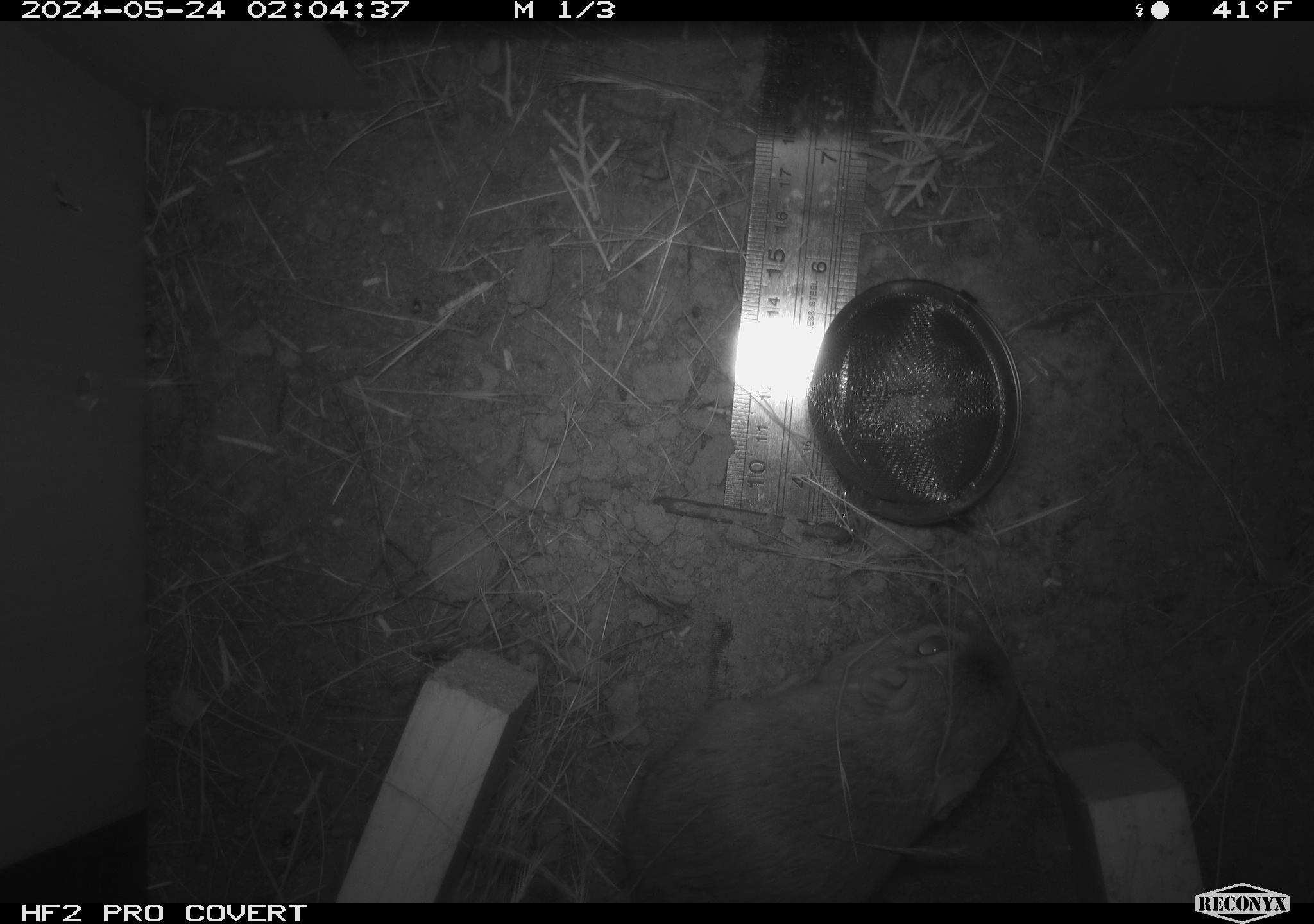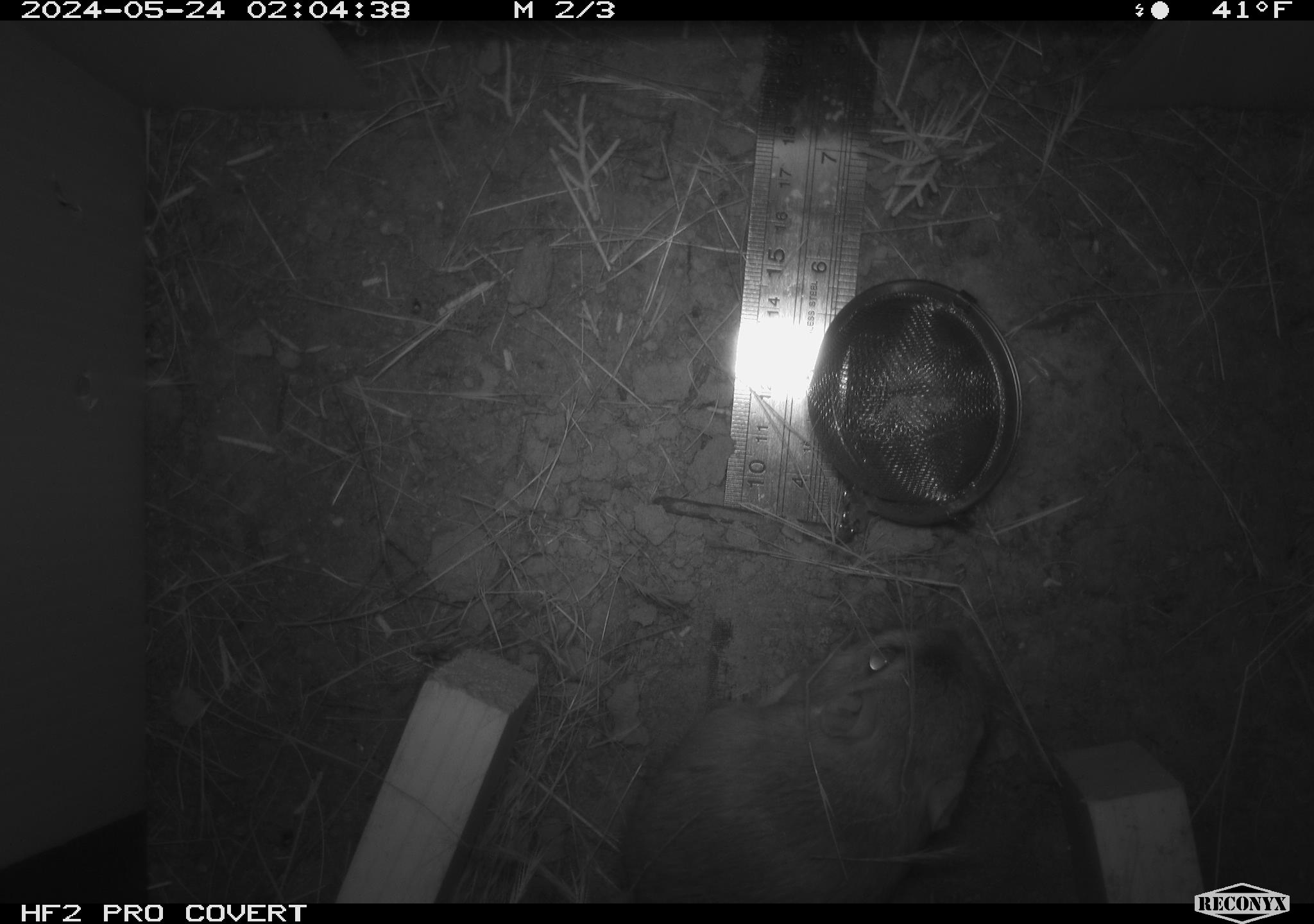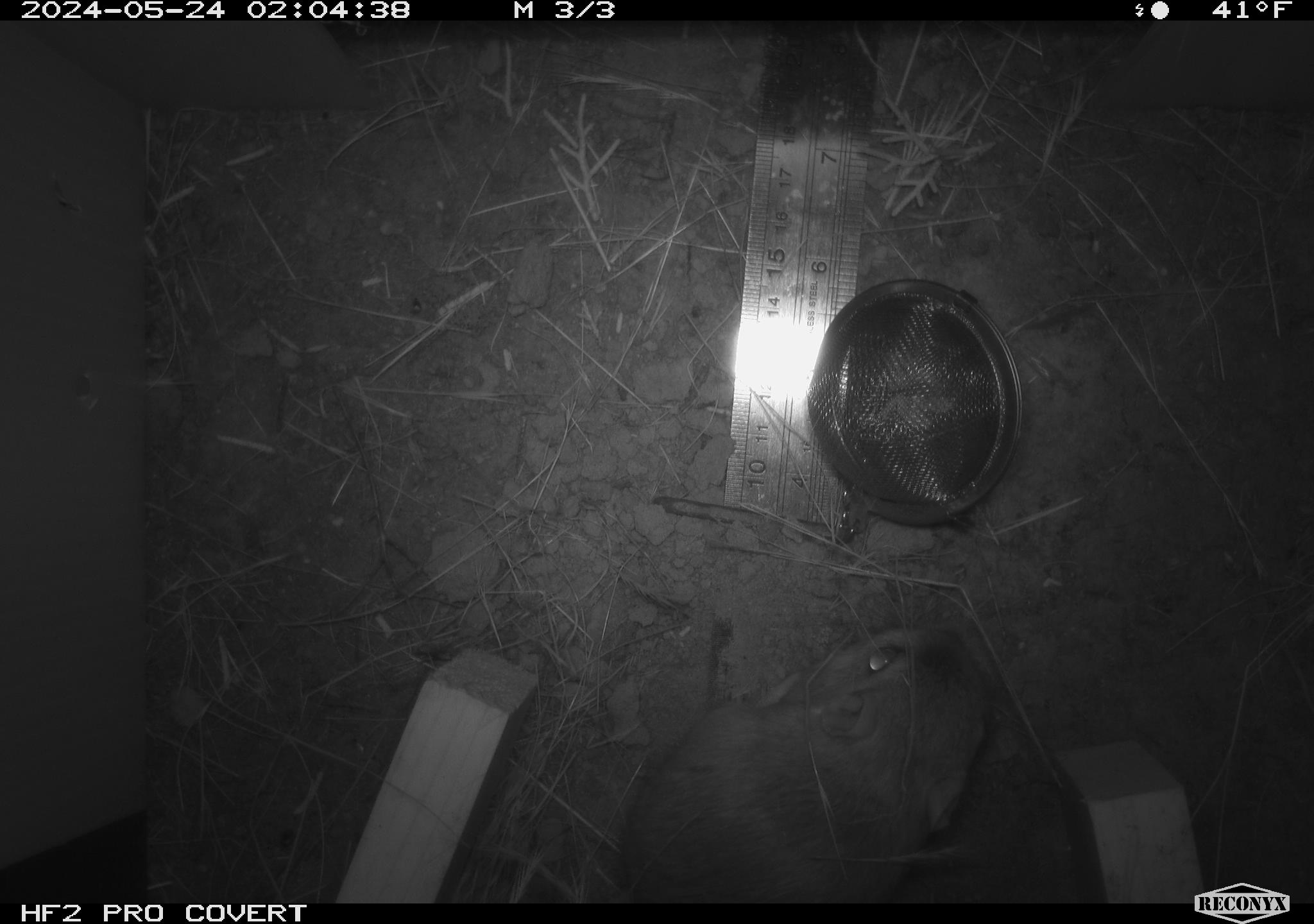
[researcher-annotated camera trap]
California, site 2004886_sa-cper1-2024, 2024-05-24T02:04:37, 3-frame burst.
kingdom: Animalia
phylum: Chordata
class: Mammalia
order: Rodentia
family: Heteromyidae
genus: Dipodomys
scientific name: Dipodomys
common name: kangaroo rats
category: dipodomys species